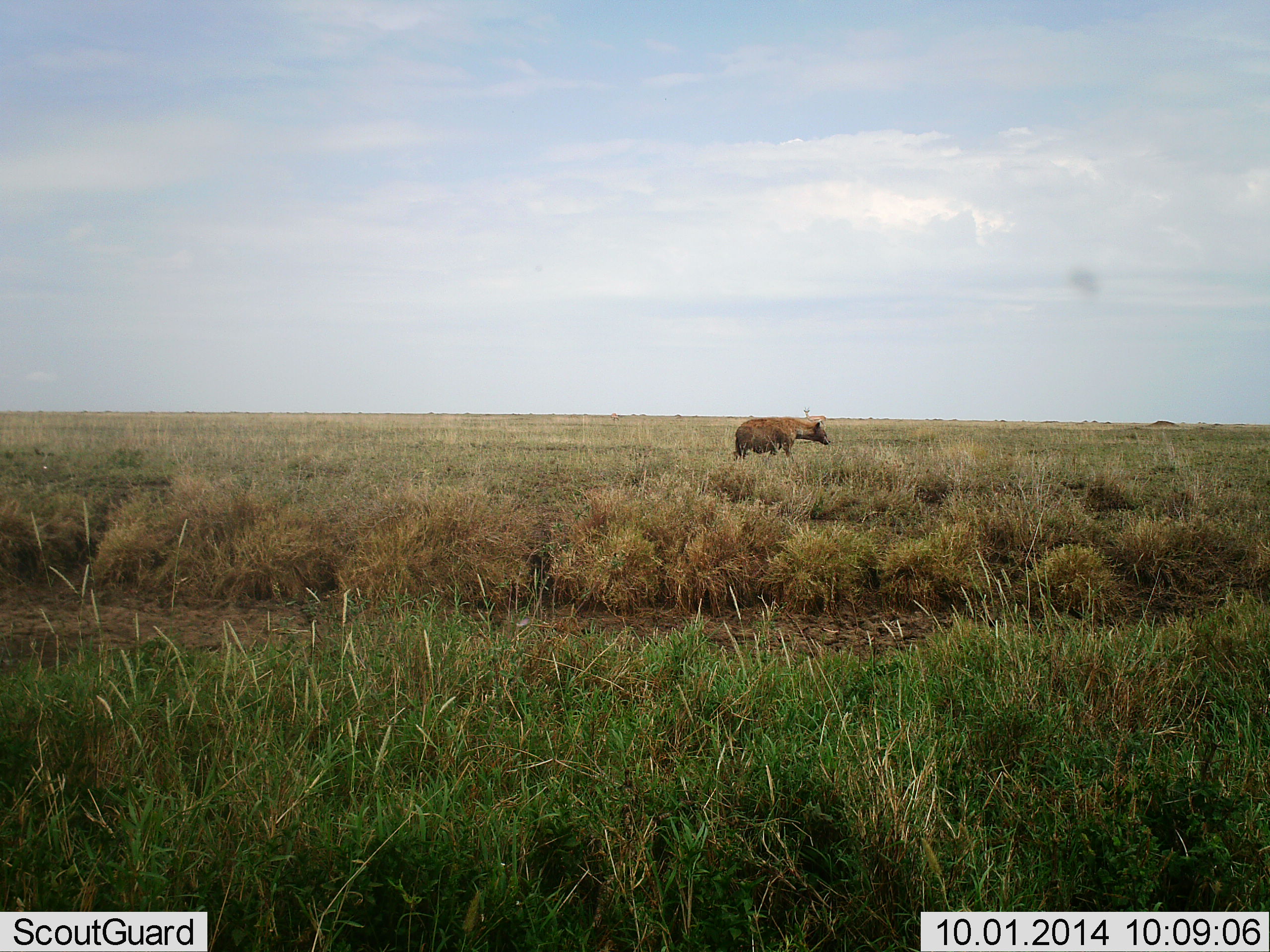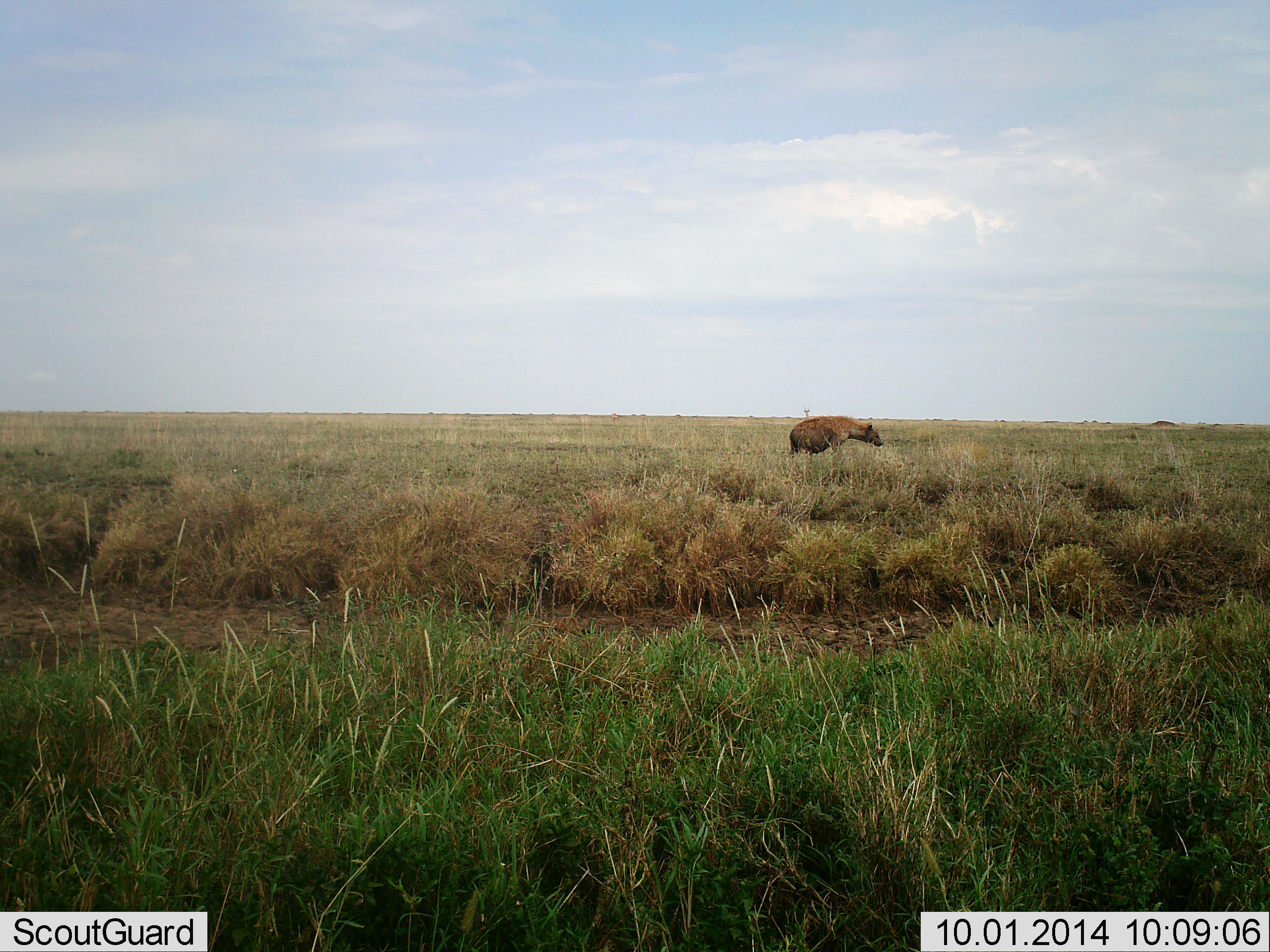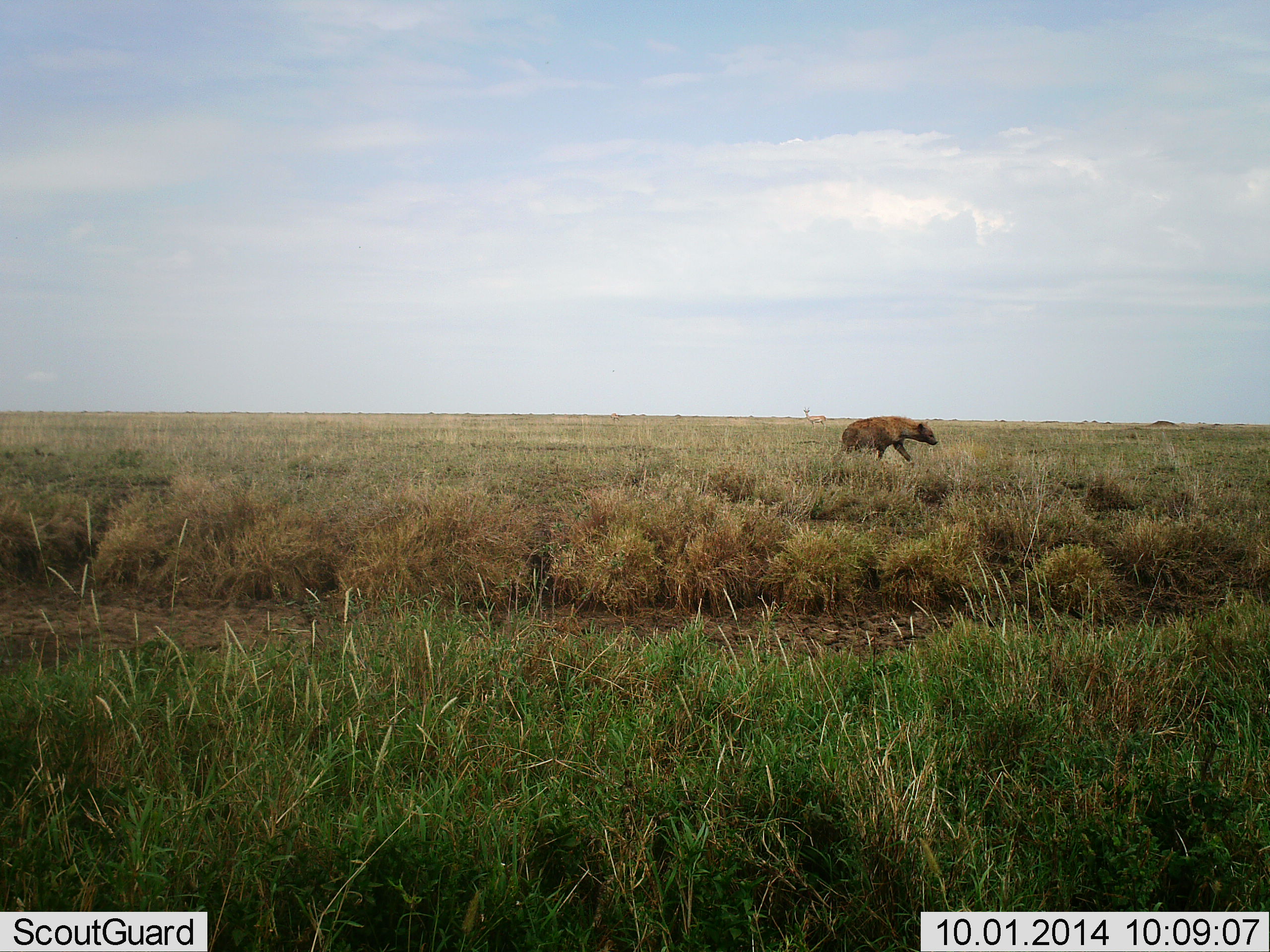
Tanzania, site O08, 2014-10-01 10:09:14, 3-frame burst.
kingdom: Animalia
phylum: Chordata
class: Mammalia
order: Carnivora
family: Hyaenidae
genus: Crocuta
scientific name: Crocuta crocuta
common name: spotted hyena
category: hyenaspotted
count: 1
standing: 27%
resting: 0%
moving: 91%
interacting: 0%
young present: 0%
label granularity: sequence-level